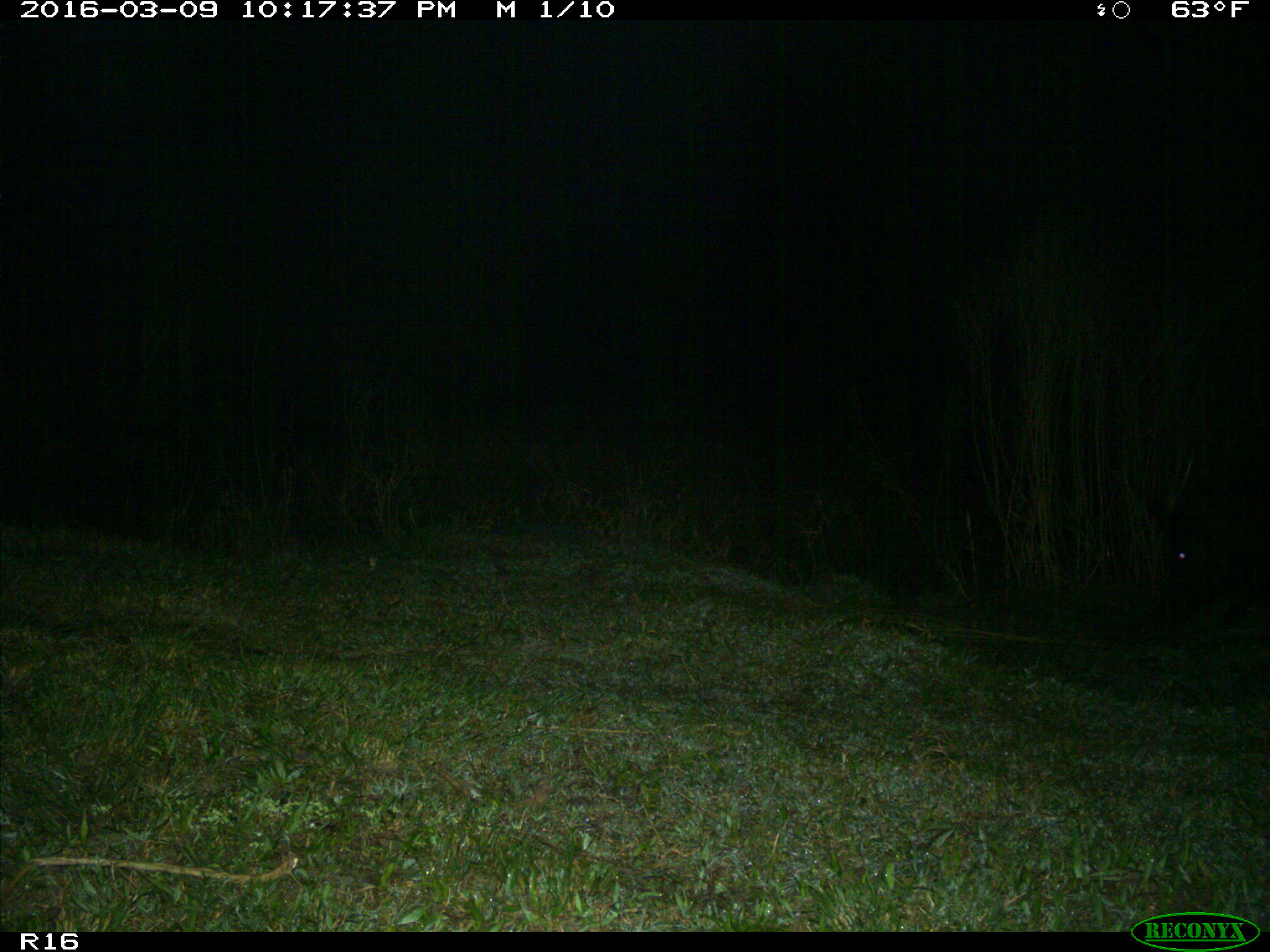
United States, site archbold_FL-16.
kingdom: Animalia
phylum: Chordata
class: Mammalia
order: Artiodactyla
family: Suidae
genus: Sus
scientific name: Sus scrofa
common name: wild boar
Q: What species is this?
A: Sus scrofa (wild boar).